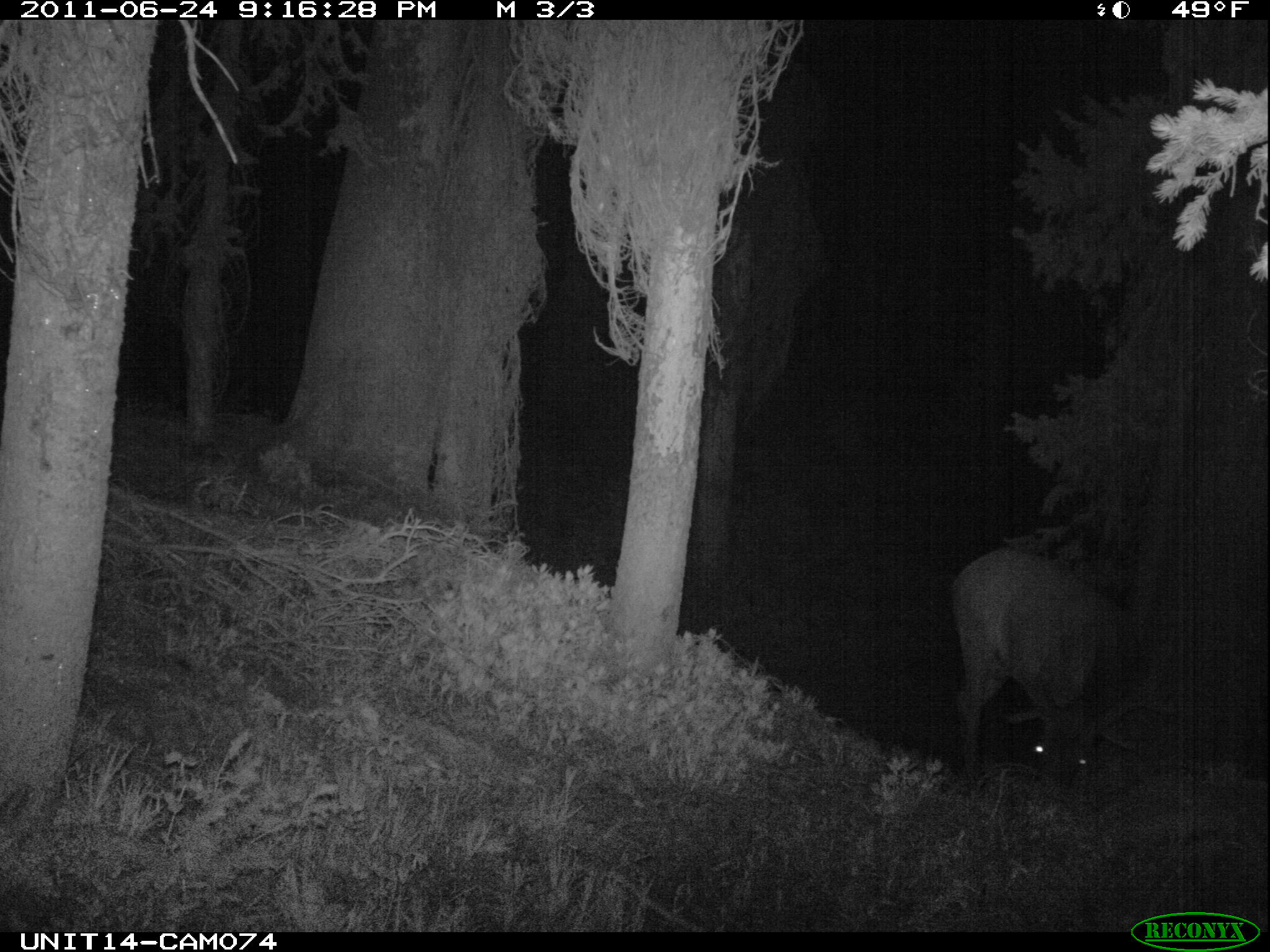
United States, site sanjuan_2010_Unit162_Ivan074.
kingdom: Animalia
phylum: Chordata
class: Mammalia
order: Artiodactyla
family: Cervidae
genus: Cervus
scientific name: Cervus elaphus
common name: red deer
Cervus elaphus (red deer).